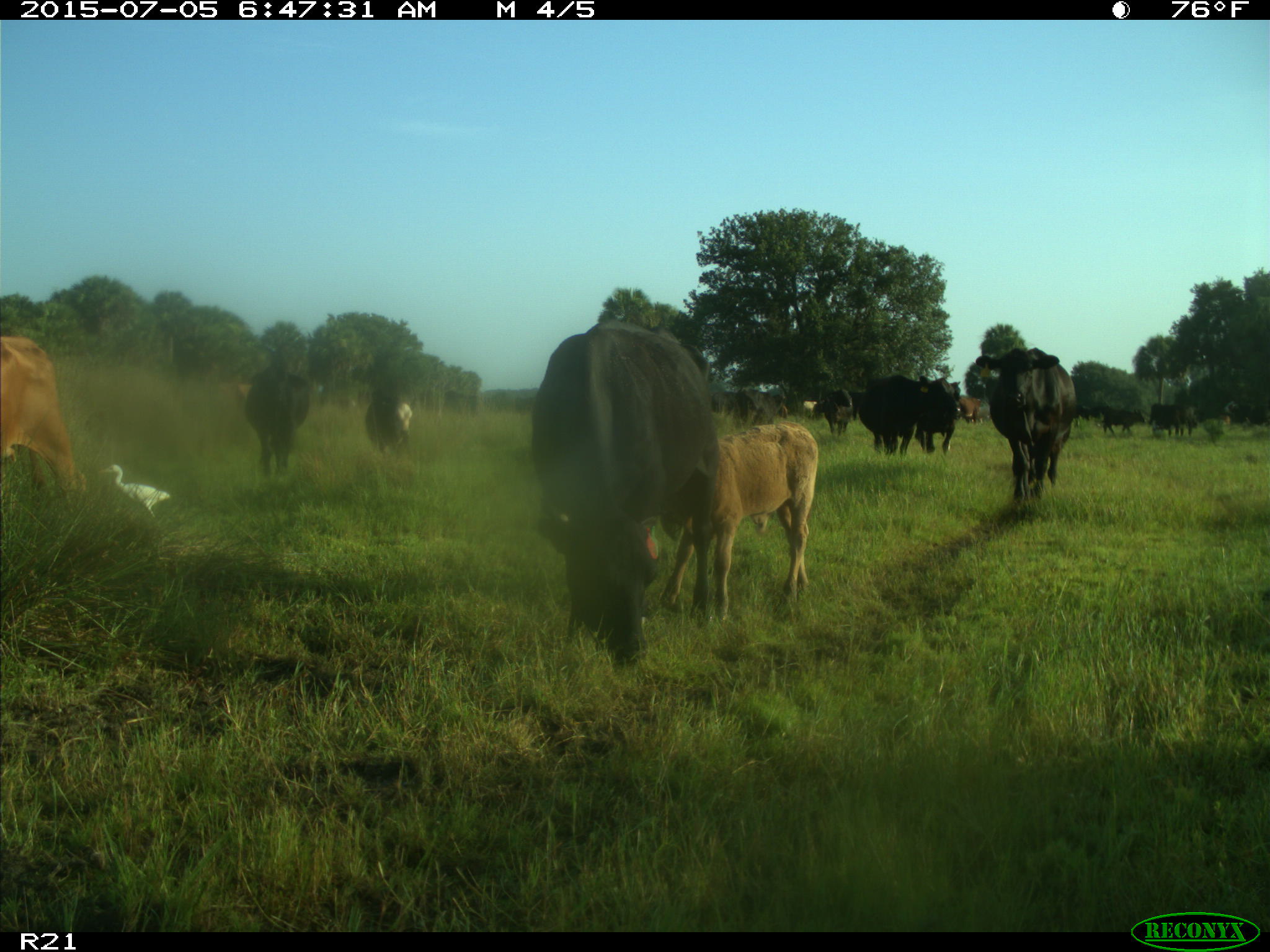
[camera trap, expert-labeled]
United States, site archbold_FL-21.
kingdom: Animalia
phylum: Chordata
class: Mammalia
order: Artiodactyla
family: Bovidae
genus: Bos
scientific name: Bos taurus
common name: domestic cow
Bos taurus (domestic cow).